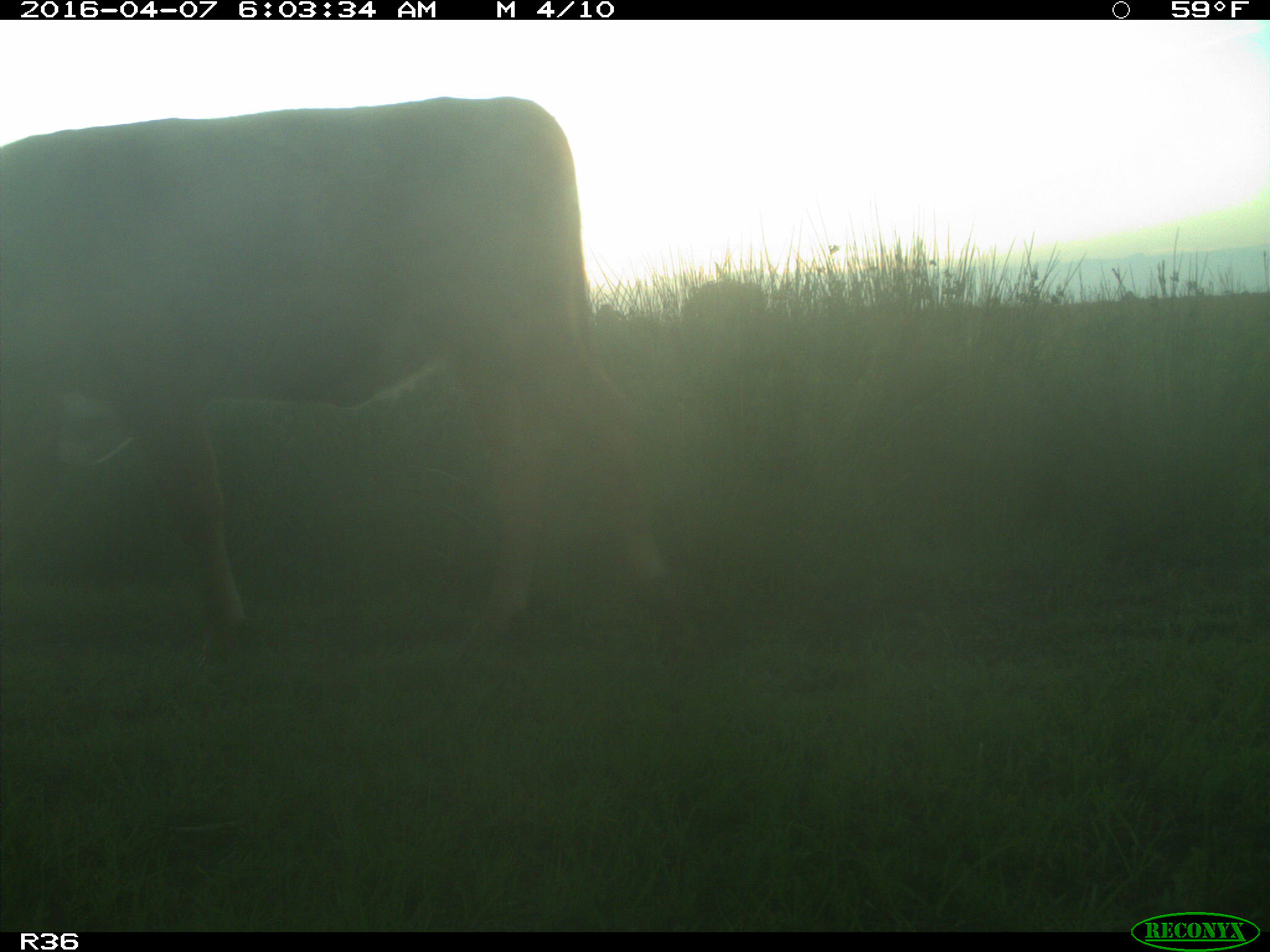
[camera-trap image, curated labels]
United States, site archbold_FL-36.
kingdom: Animalia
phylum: Chordata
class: Mammalia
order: Artiodactyla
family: Bovidae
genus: Bos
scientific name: Bos taurus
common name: domestic cow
Bos taurus (domestic cow).